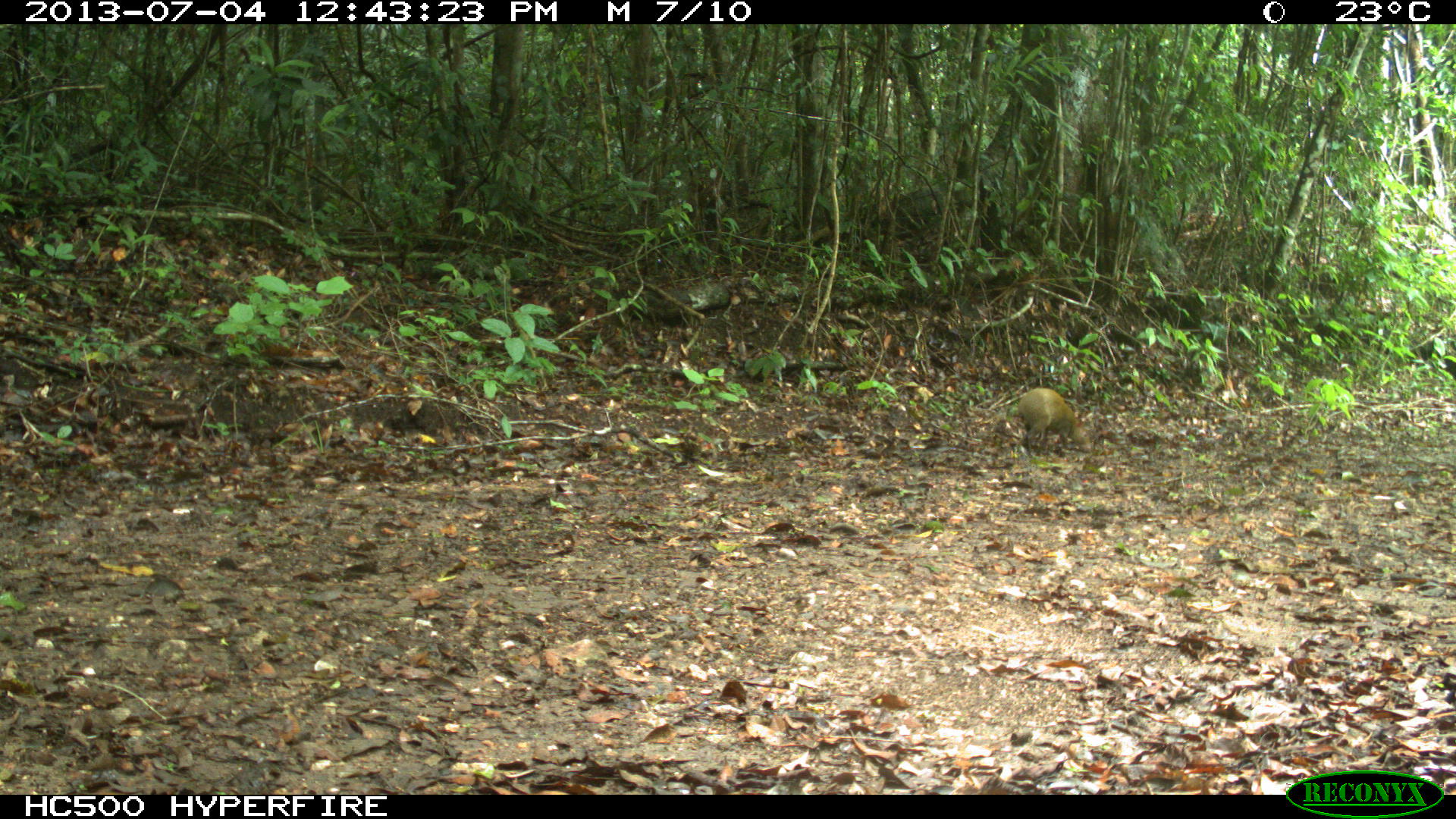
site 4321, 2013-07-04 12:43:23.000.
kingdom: Animalia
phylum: Chordata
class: Mammalia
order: Rodentia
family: Dasyproctidae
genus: Dasyprocta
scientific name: Dasyprocta punctata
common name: central american agouti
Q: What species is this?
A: Dasyprocta punctata (central american agouti).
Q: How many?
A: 1.